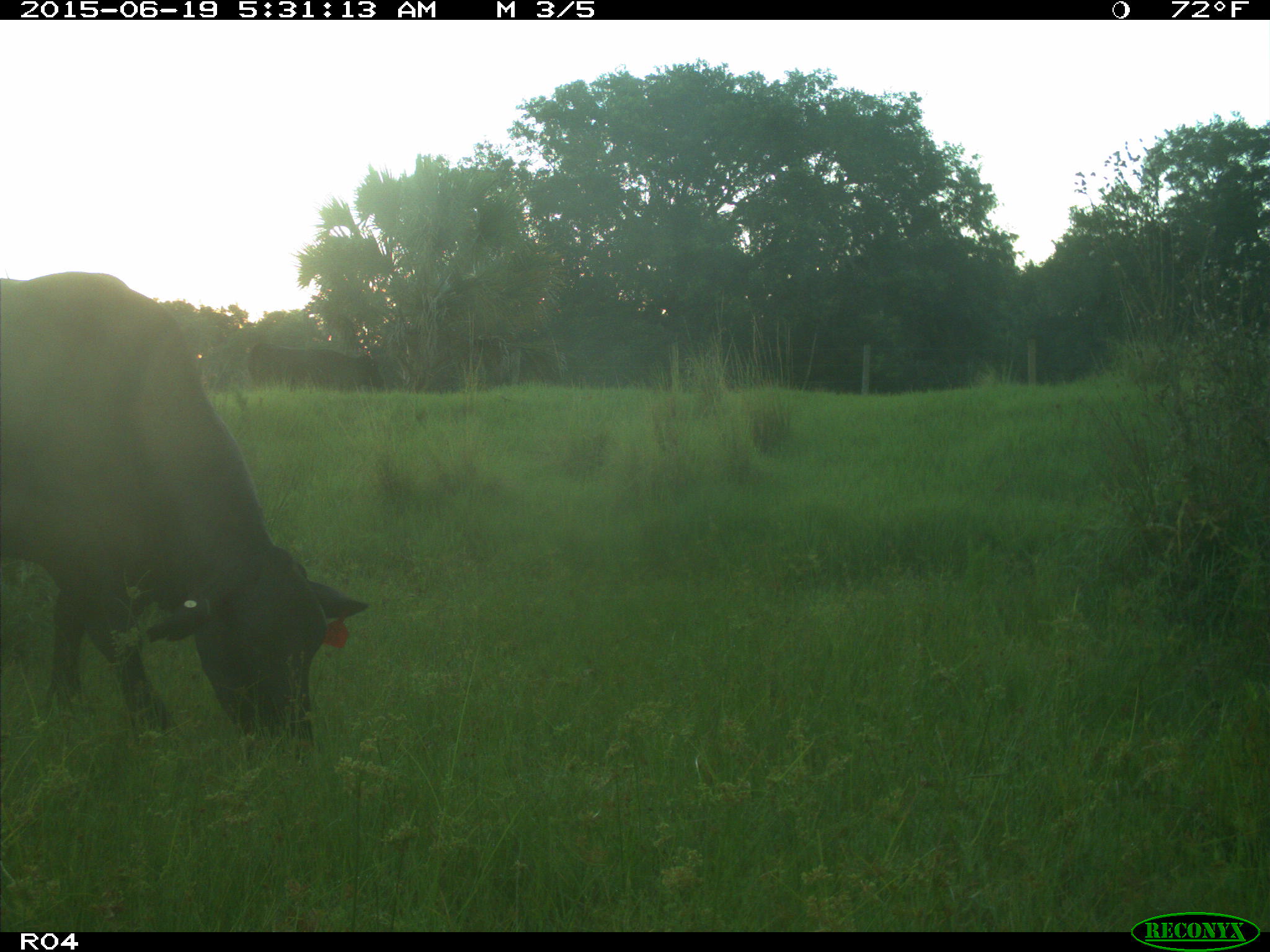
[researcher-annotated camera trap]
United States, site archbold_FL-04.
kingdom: Animalia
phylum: Chordata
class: Mammalia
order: Artiodactyla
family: Bovidae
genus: Bos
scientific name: Bos taurus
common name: domestic cow